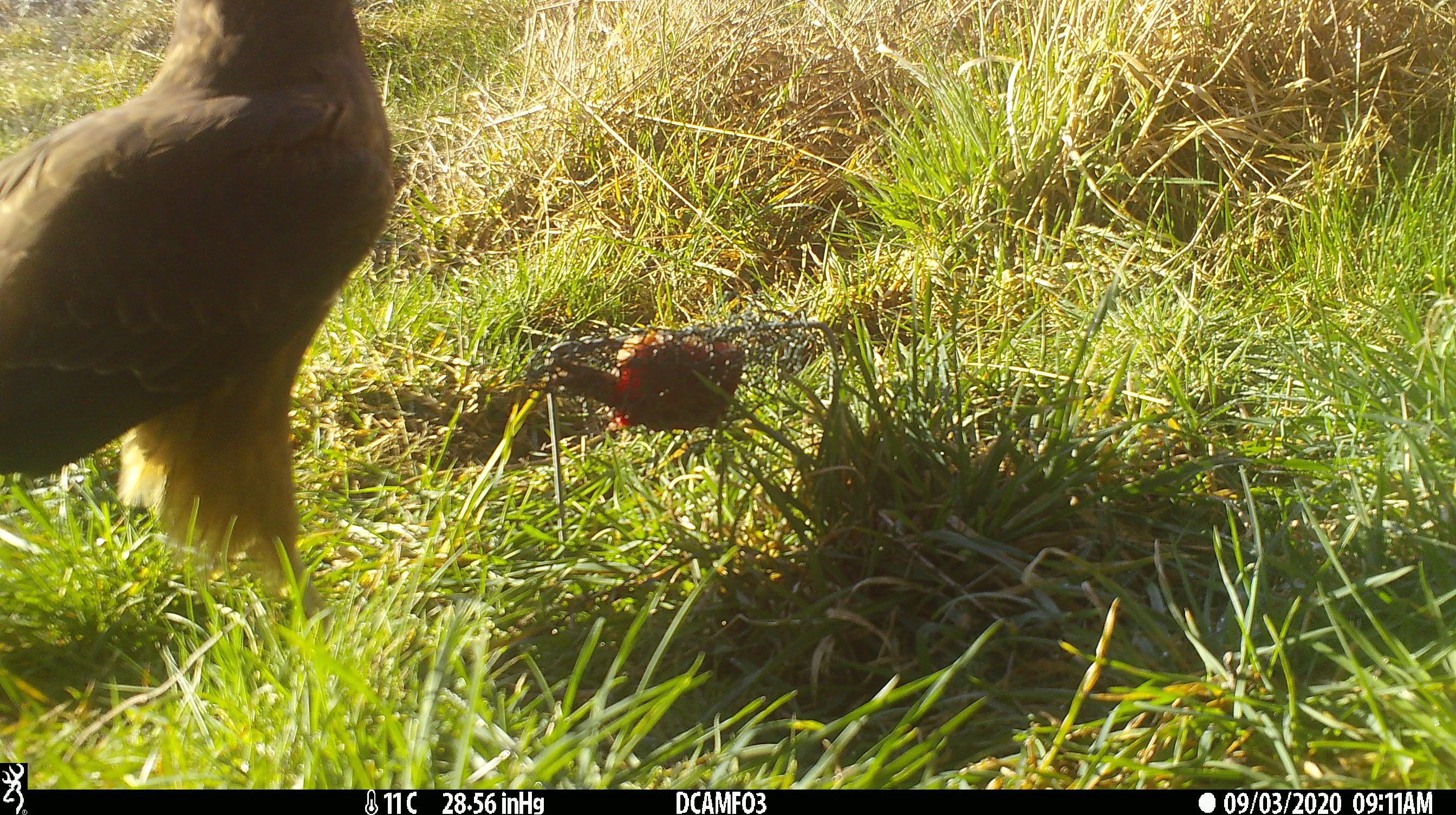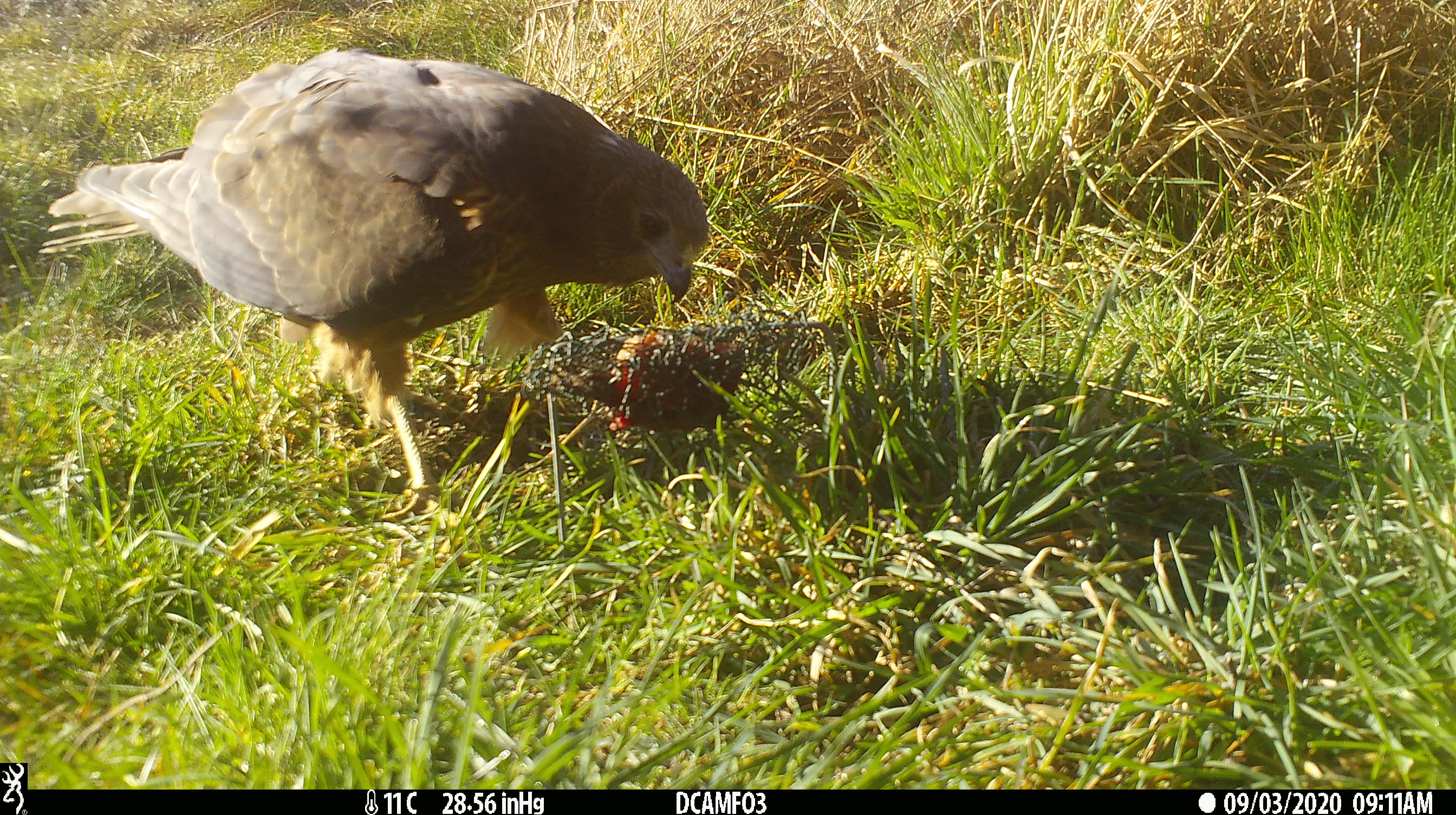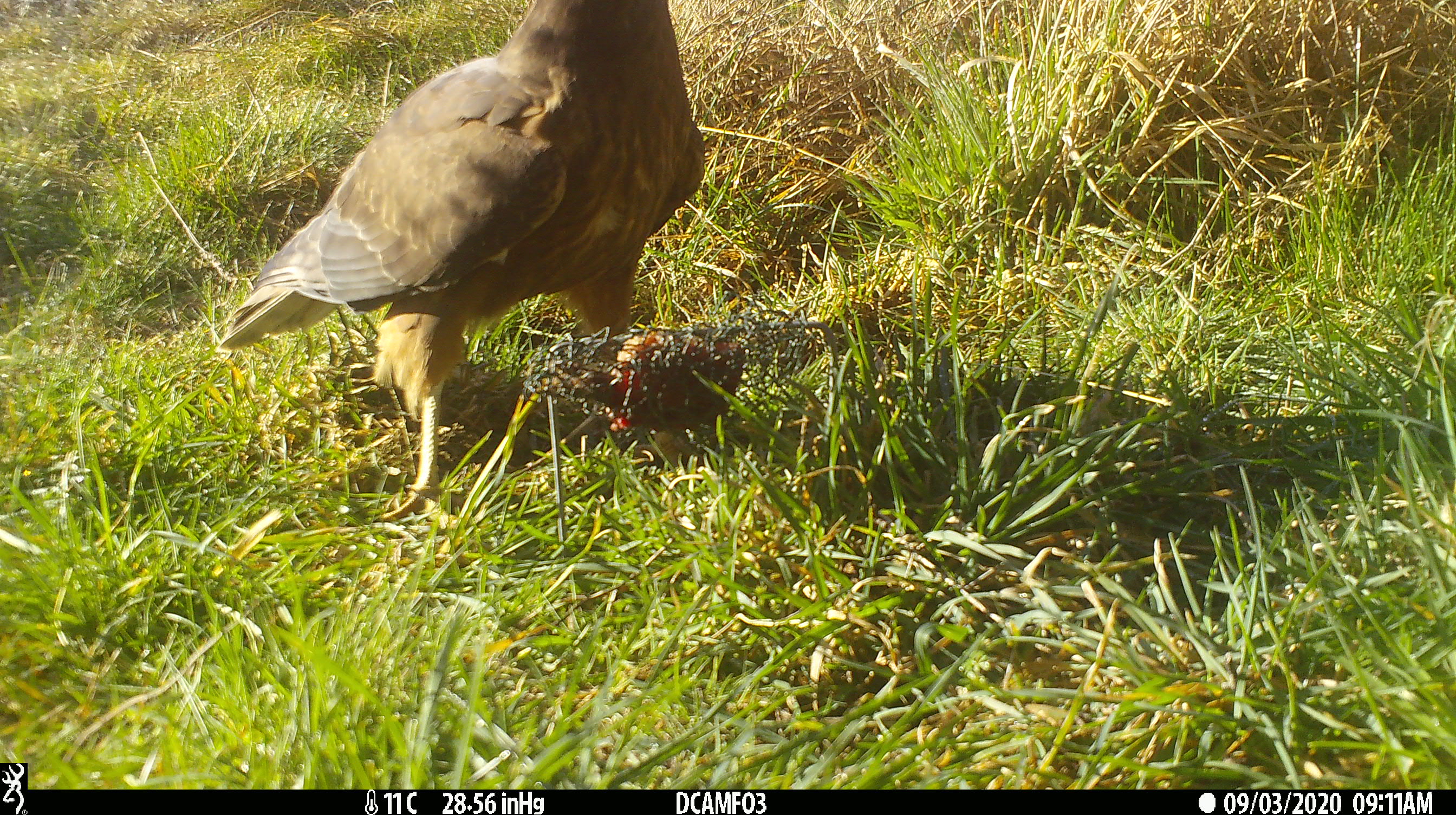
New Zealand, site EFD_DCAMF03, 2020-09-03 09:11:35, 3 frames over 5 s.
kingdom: Animalia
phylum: Chordata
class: Aves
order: Accipitriformes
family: Accipitridae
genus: Circus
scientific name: Circus approximans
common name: swamp harrier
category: harrier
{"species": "harrier (swamp harrier) (Circus approximans)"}